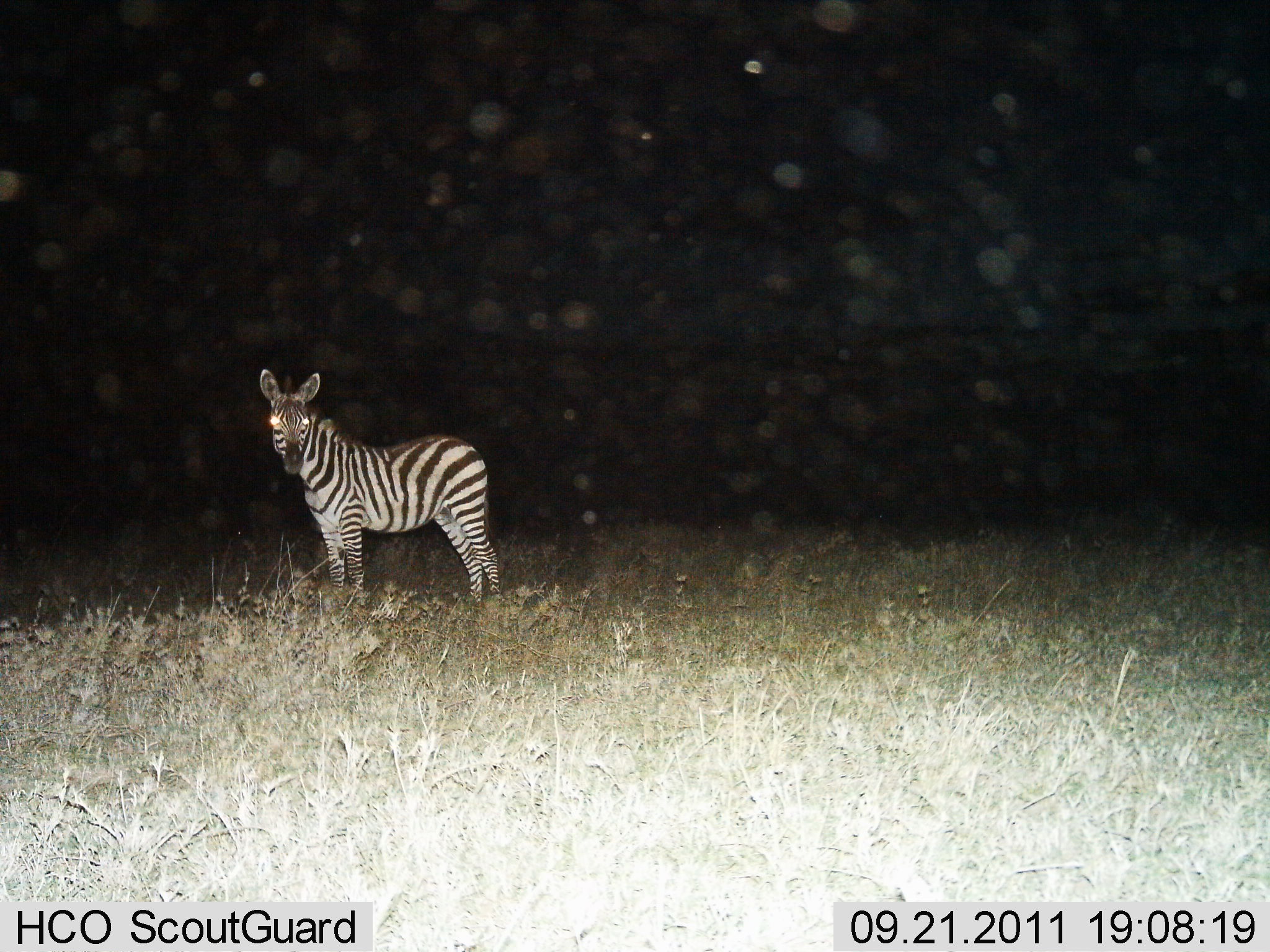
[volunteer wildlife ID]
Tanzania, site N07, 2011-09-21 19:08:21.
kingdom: Animalia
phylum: Chordata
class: Mammalia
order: Perissodactyla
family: Equidae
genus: Equus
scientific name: Equus quagga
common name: plains zebra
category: zebra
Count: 1.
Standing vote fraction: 100%.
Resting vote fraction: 0%.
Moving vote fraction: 0%.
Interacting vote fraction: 0%.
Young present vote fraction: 0%.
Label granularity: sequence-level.